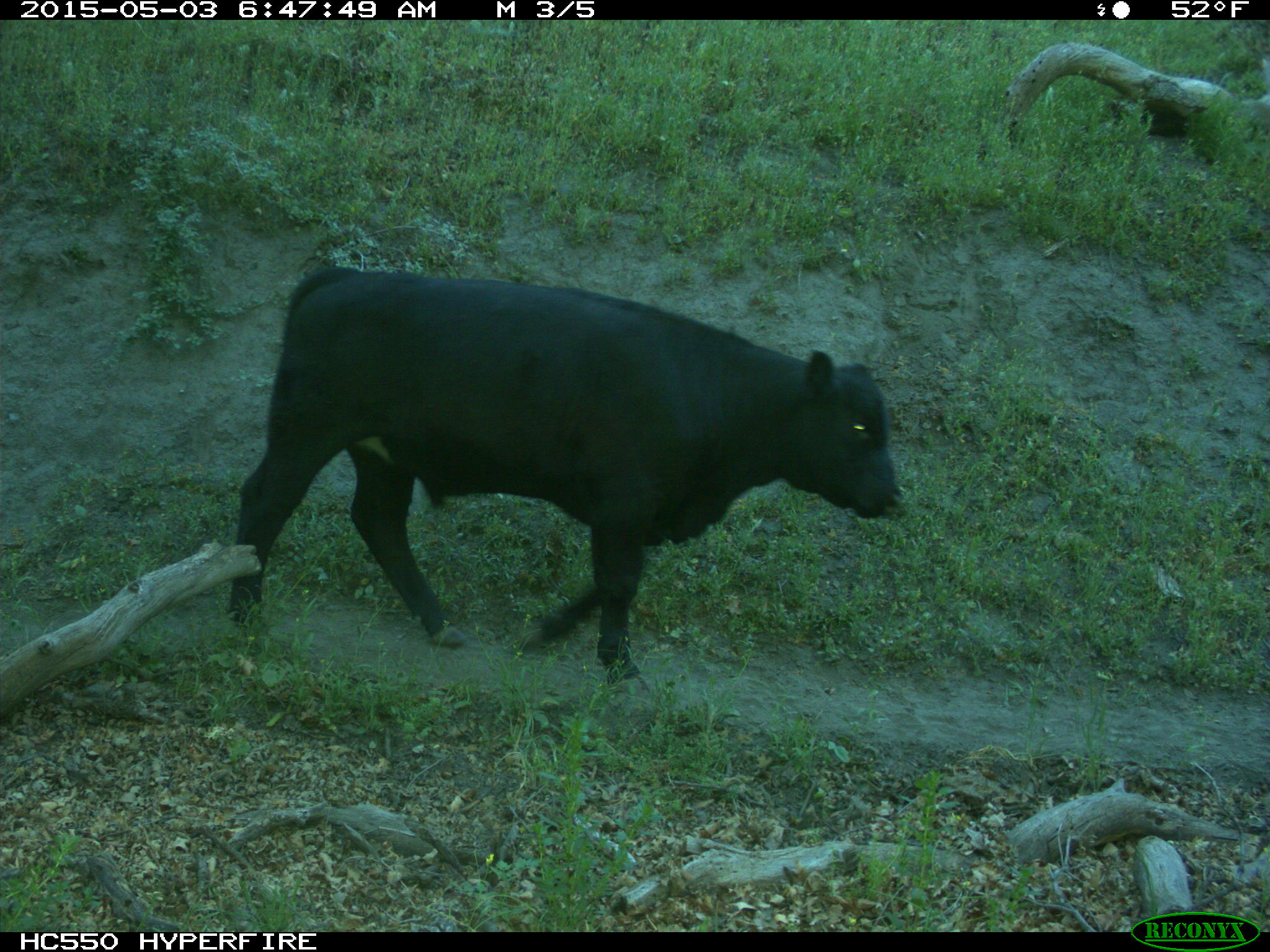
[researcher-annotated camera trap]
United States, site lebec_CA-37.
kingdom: Animalia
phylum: Chordata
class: Mammalia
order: Artiodactyla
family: Bovidae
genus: Bos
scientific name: Bos taurus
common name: domestic cow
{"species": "Bos taurus (domestic cow)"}